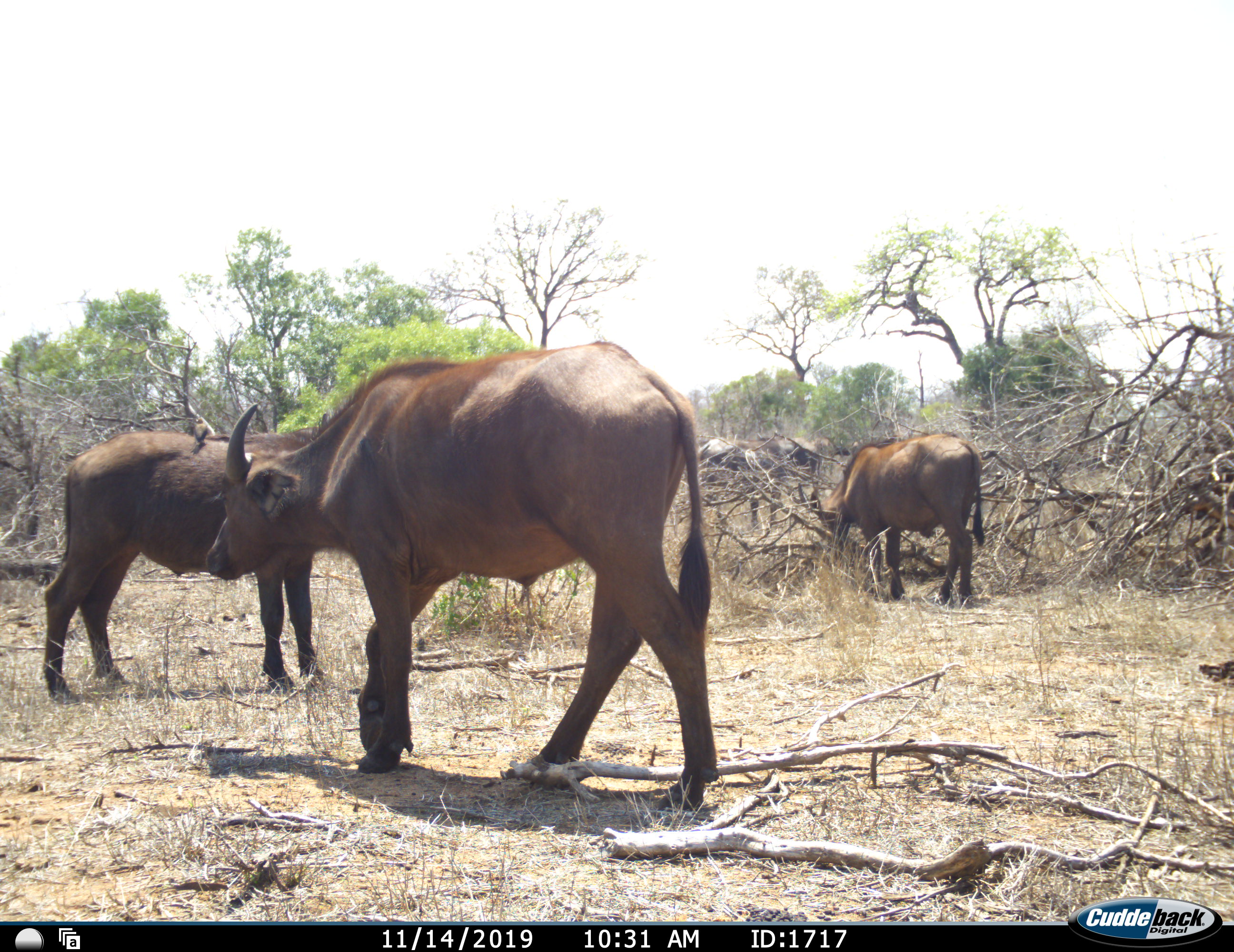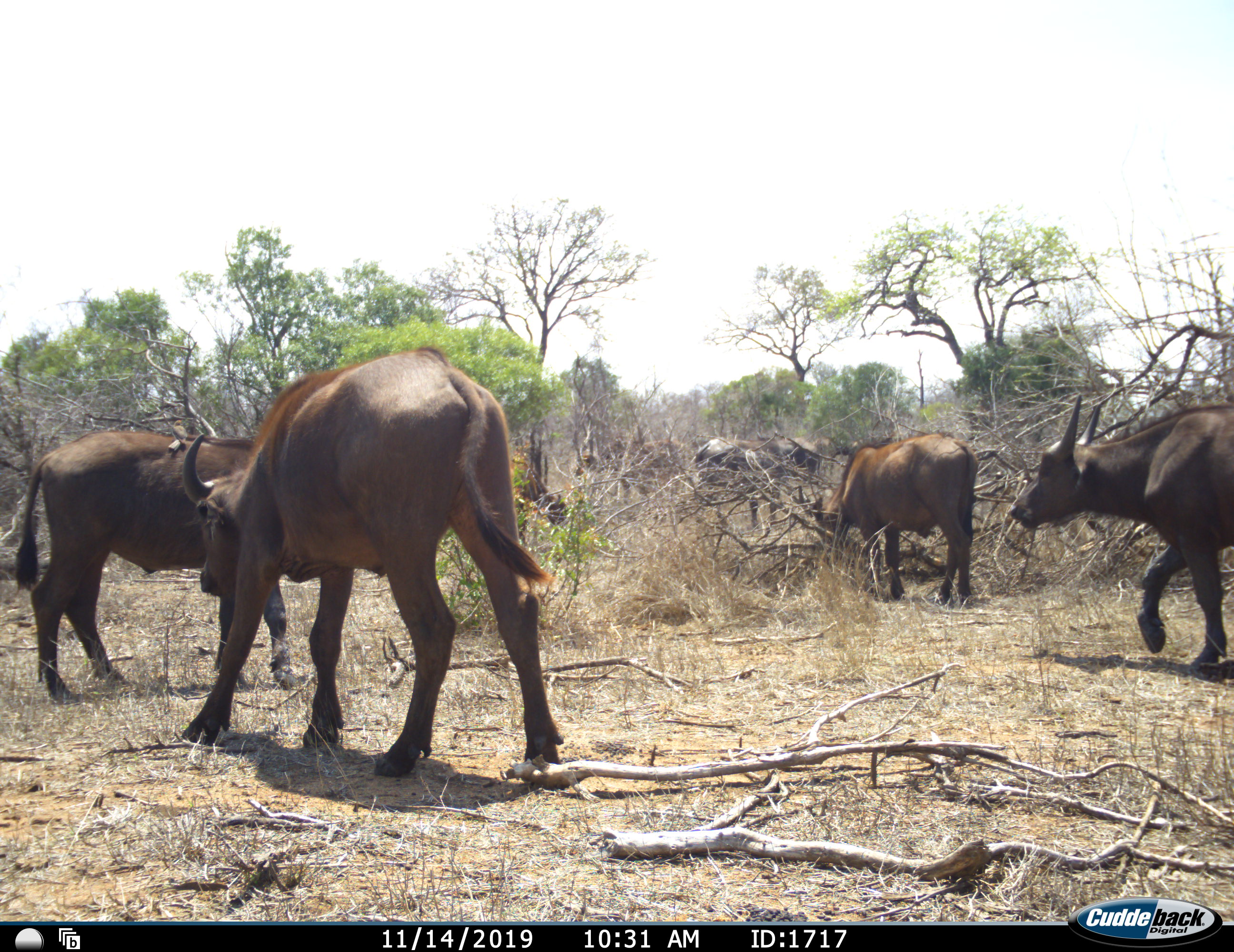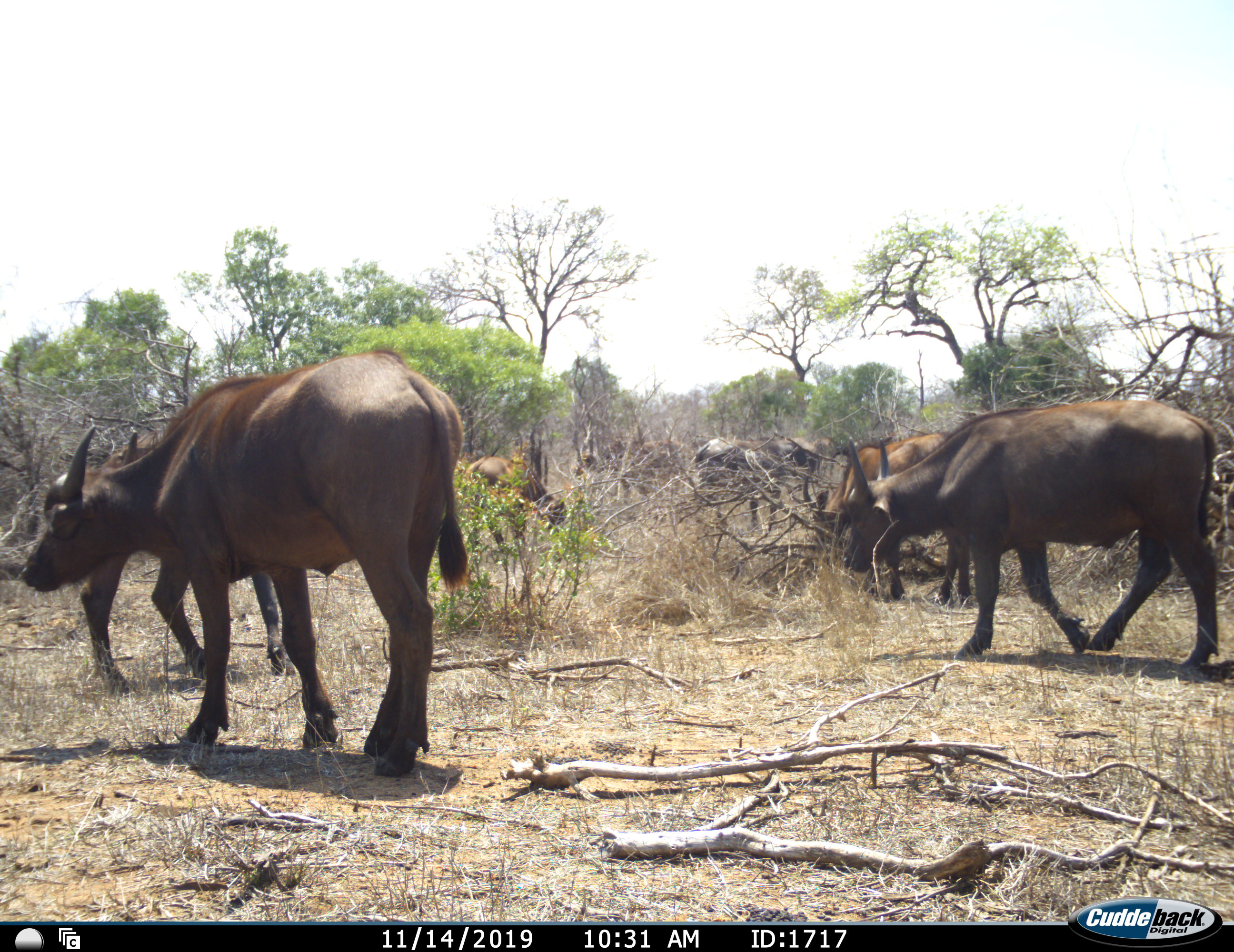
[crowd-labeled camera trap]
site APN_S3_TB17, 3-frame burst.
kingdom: Animalia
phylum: Chordata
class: Mammalia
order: Artiodactyla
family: Bovidae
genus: Syncerus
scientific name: Syncerus caffer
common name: african buffalo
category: buffalo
Buffalo (african buffalo) (Syncerus caffer), count 6. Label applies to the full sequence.